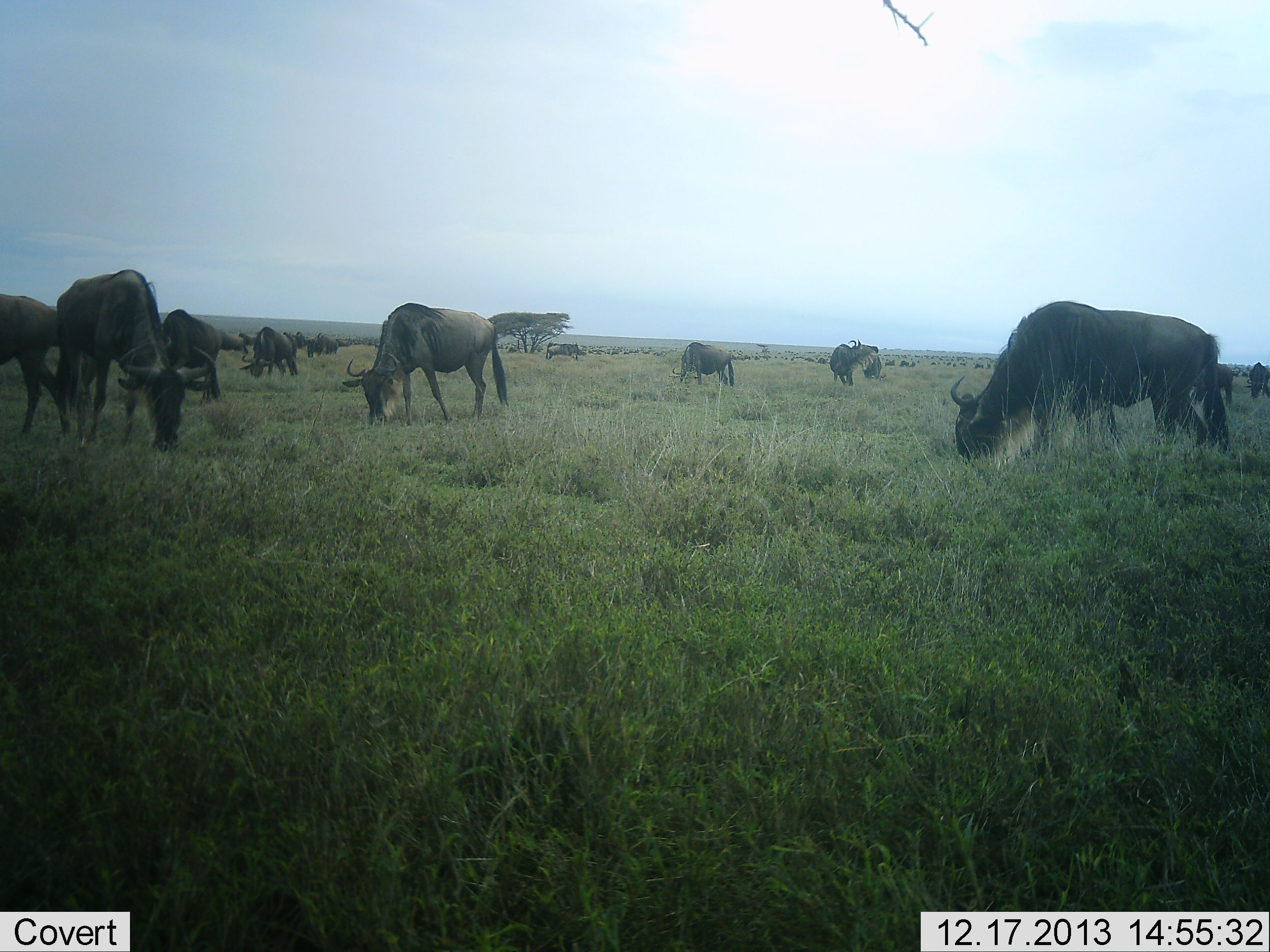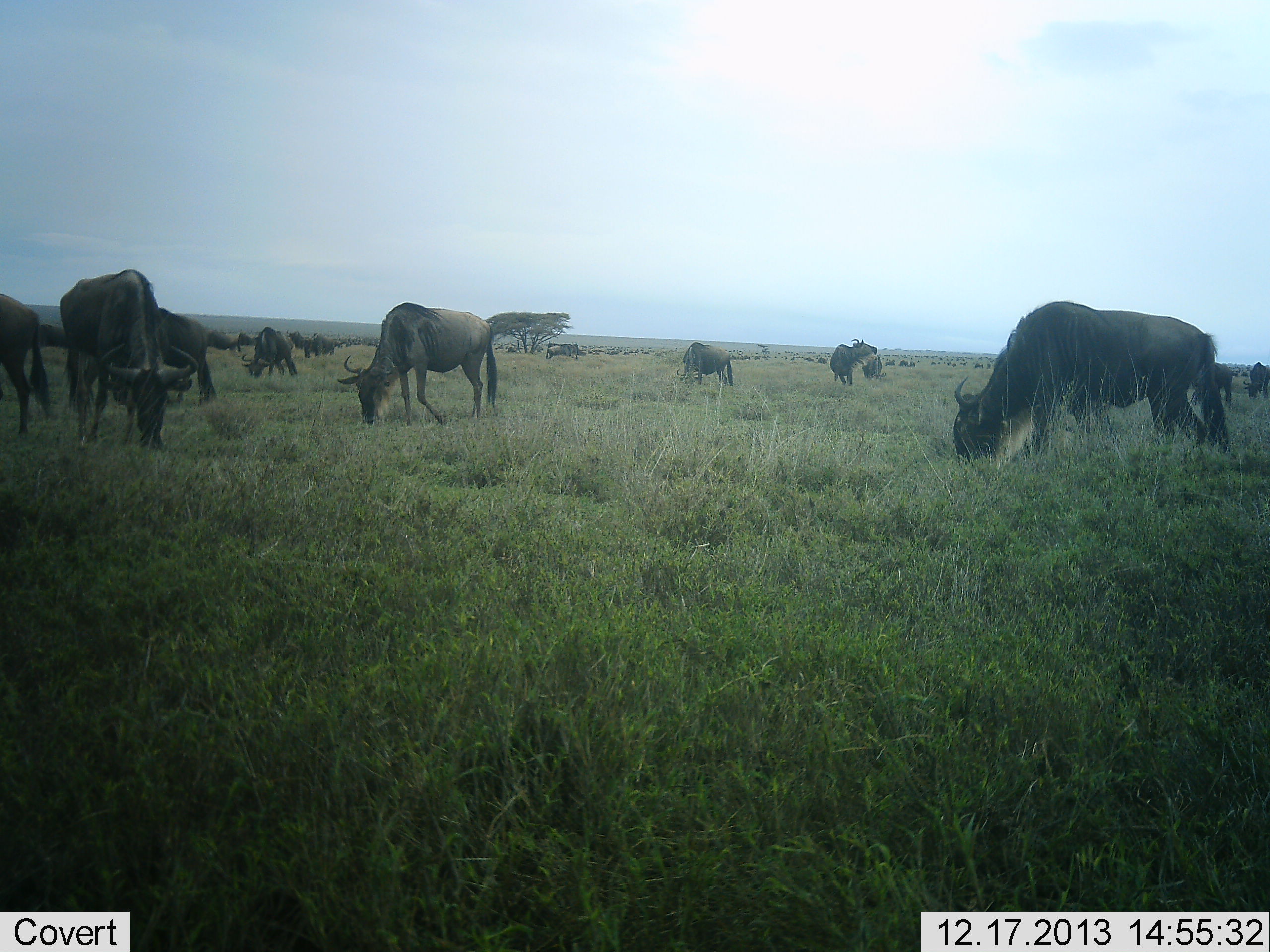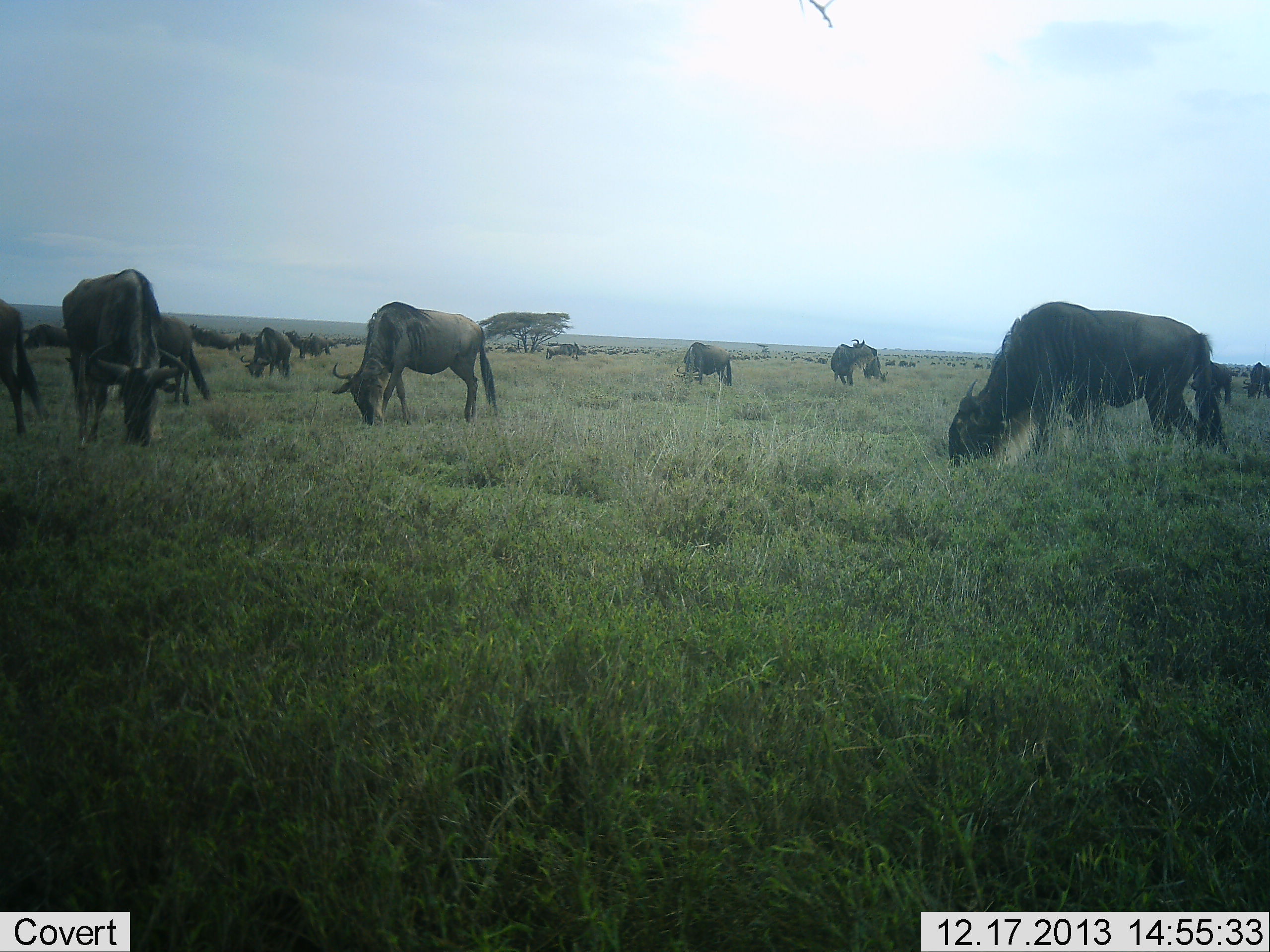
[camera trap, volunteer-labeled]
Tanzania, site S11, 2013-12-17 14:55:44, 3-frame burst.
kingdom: Animalia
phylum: Chordata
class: Mammalia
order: Artiodactyla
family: Bovidae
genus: Connochaetes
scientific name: Connochaetes taurinus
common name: blue wildebeest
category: wildebeest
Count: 11-50.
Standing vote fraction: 35%.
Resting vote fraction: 0%.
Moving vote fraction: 10%.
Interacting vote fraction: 0%.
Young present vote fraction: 0%.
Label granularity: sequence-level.